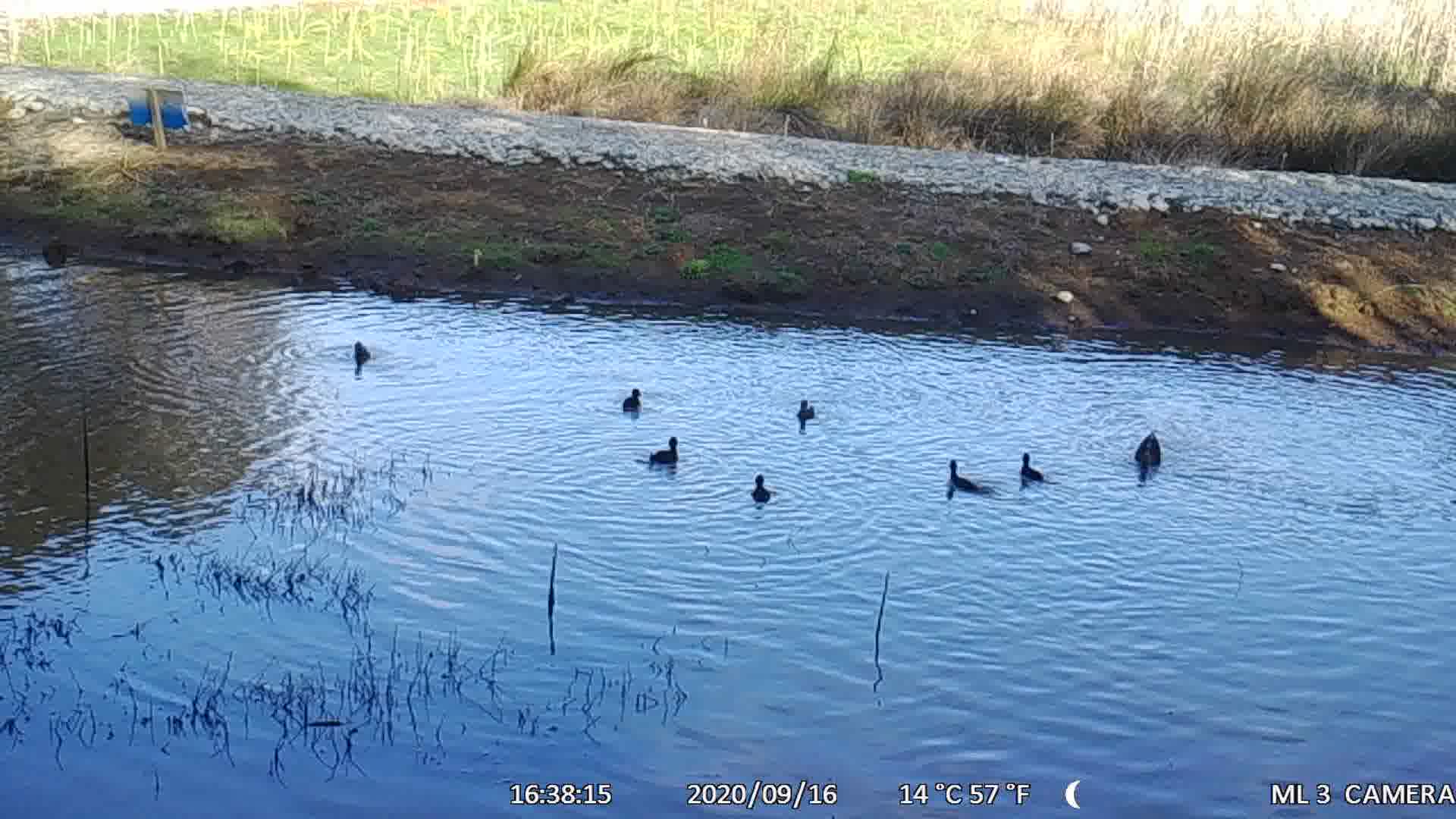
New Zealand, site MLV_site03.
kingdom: Animalia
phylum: Chordata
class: Aves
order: Anseriformes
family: Anatidae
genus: Anas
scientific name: Anas chlorotis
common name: brown teal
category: pateke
Pateke (brown teal) (Anas chlorotis).